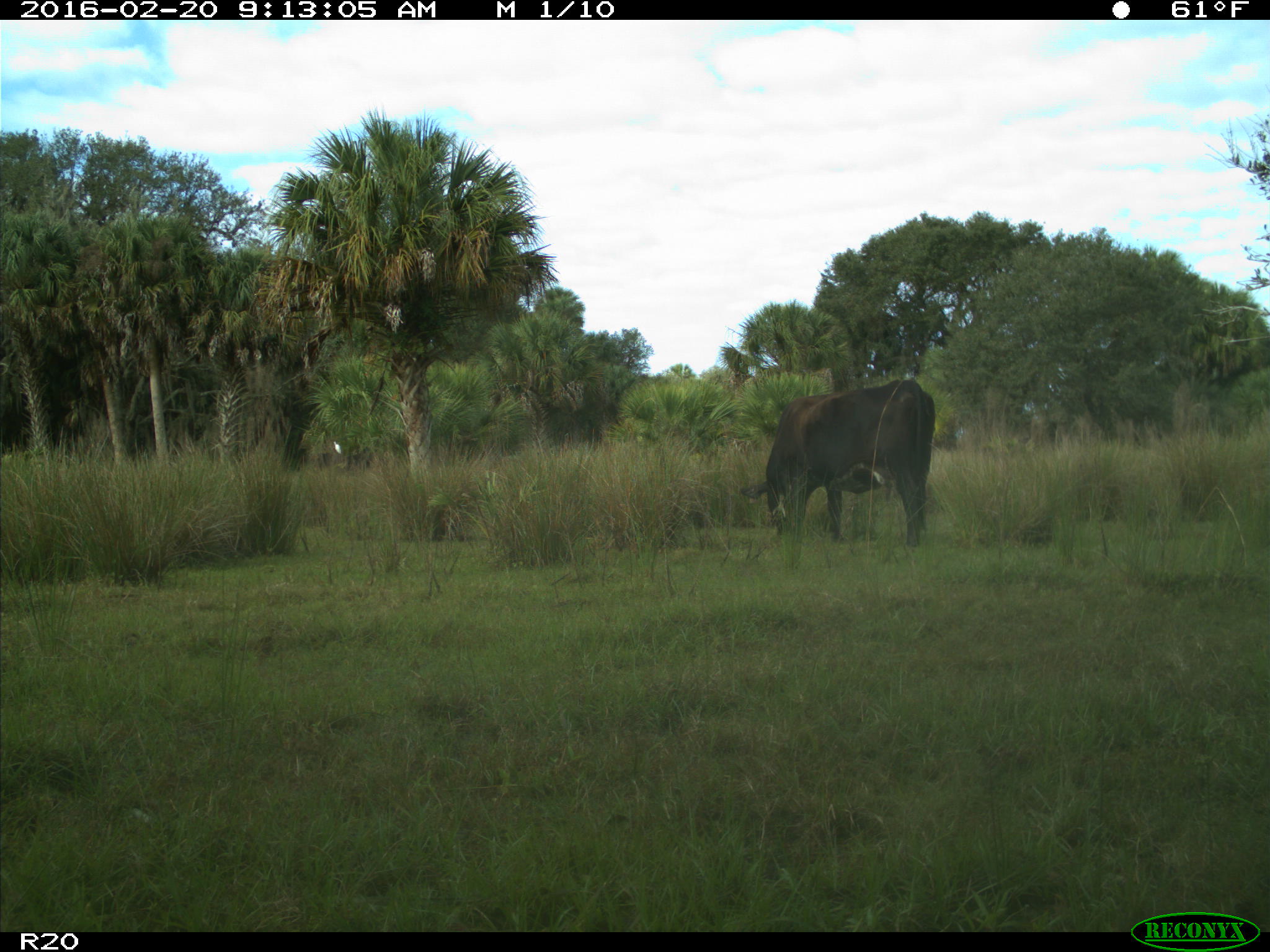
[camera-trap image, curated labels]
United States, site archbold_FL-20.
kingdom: Animalia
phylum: Chordata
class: Mammalia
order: Artiodactyla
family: Bovidae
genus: Bos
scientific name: Bos taurus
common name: domestic cow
Bos taurus (domestic cow).